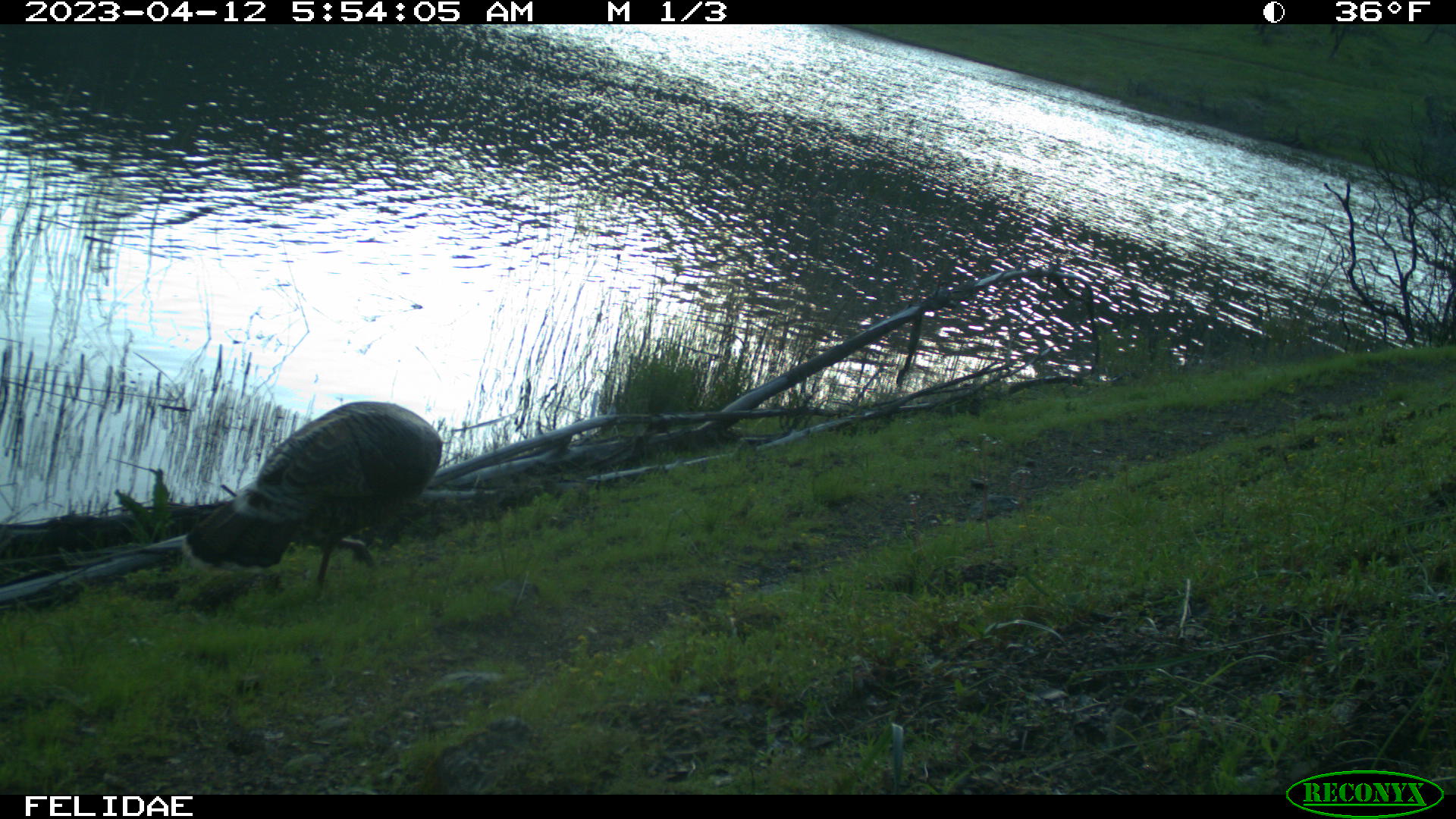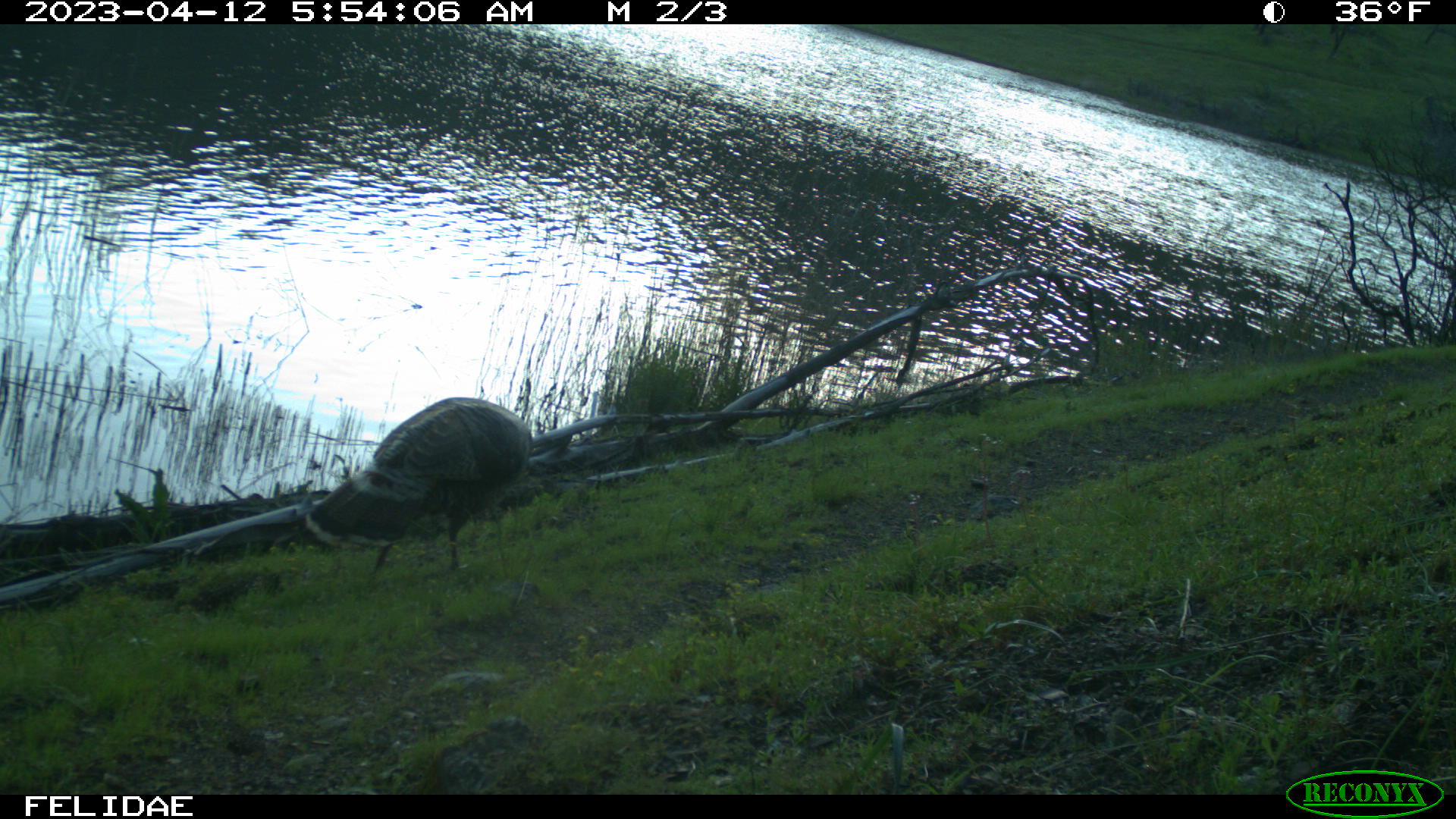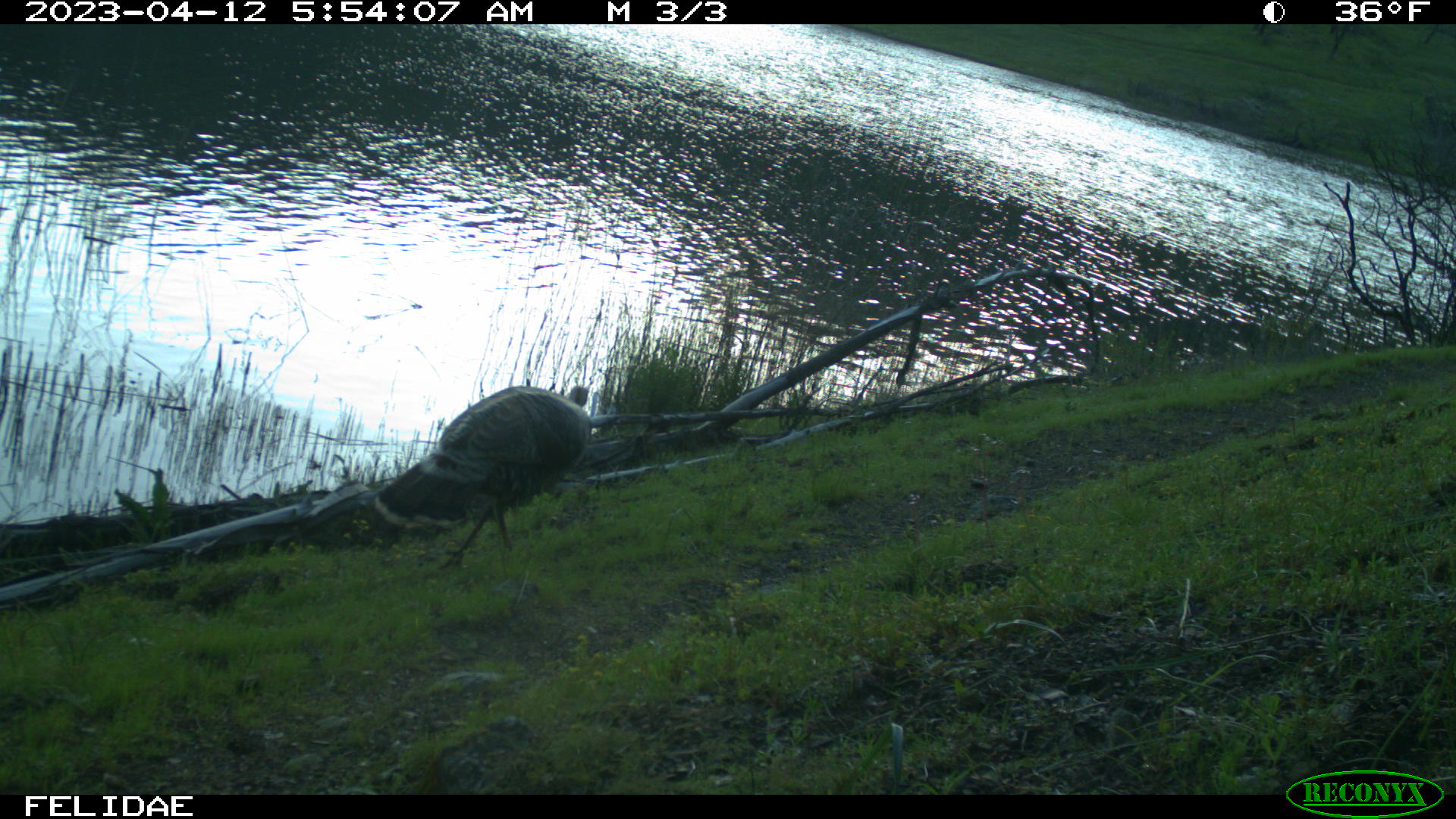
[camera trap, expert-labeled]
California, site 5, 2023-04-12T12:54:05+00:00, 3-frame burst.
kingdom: Animalia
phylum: Chordata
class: Aves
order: Galliformes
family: Phasianidae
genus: Meleagris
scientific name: Meleagris gallopavo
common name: turkey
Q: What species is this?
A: Turkey (Meleagris gallopavo).